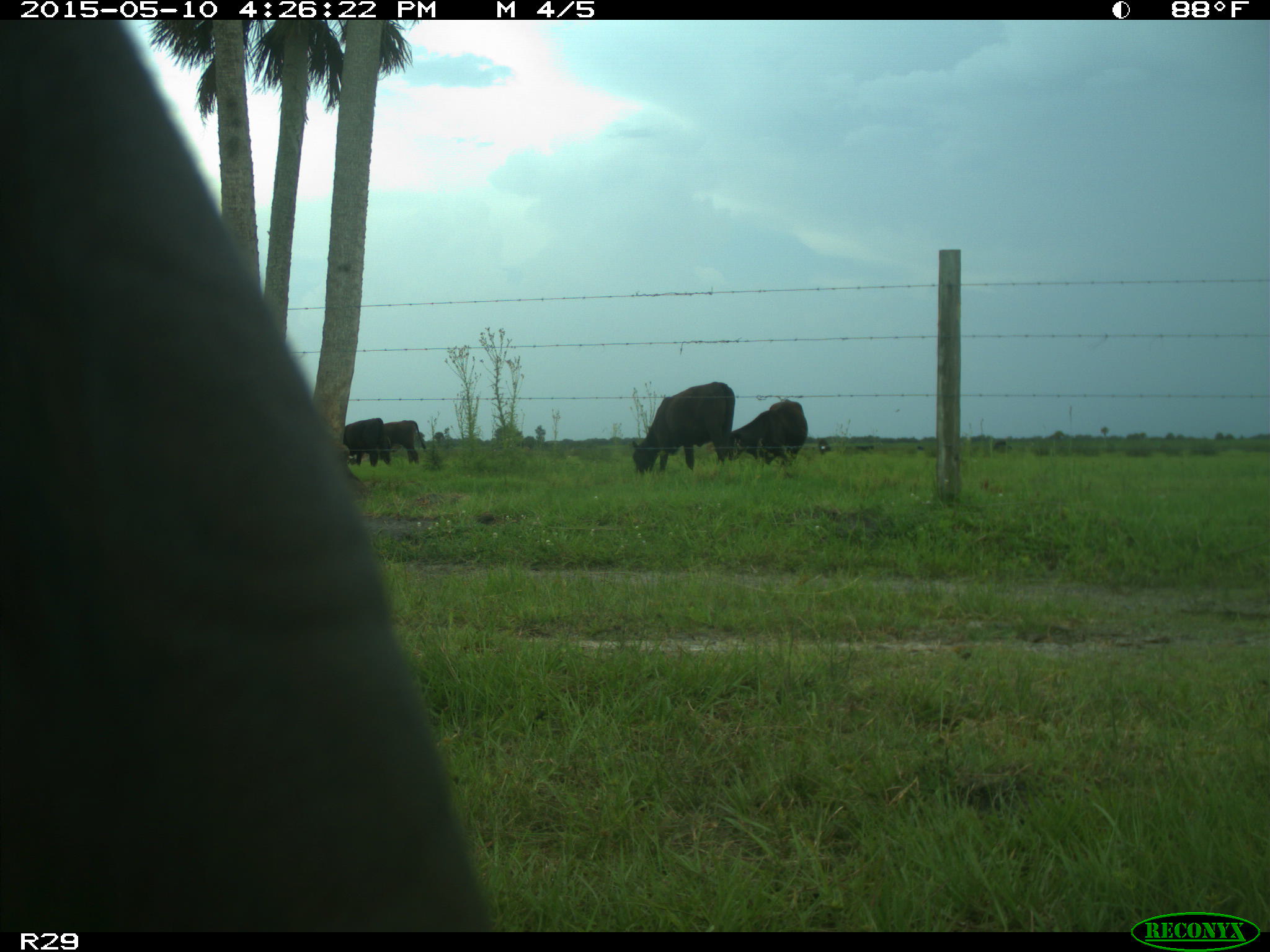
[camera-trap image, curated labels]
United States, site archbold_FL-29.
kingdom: Animalia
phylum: Chordata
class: Mammalia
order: Artiodactyla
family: Bovidae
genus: Bos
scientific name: Bos taurus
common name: domestic cow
Bos taurus (domestic cow).